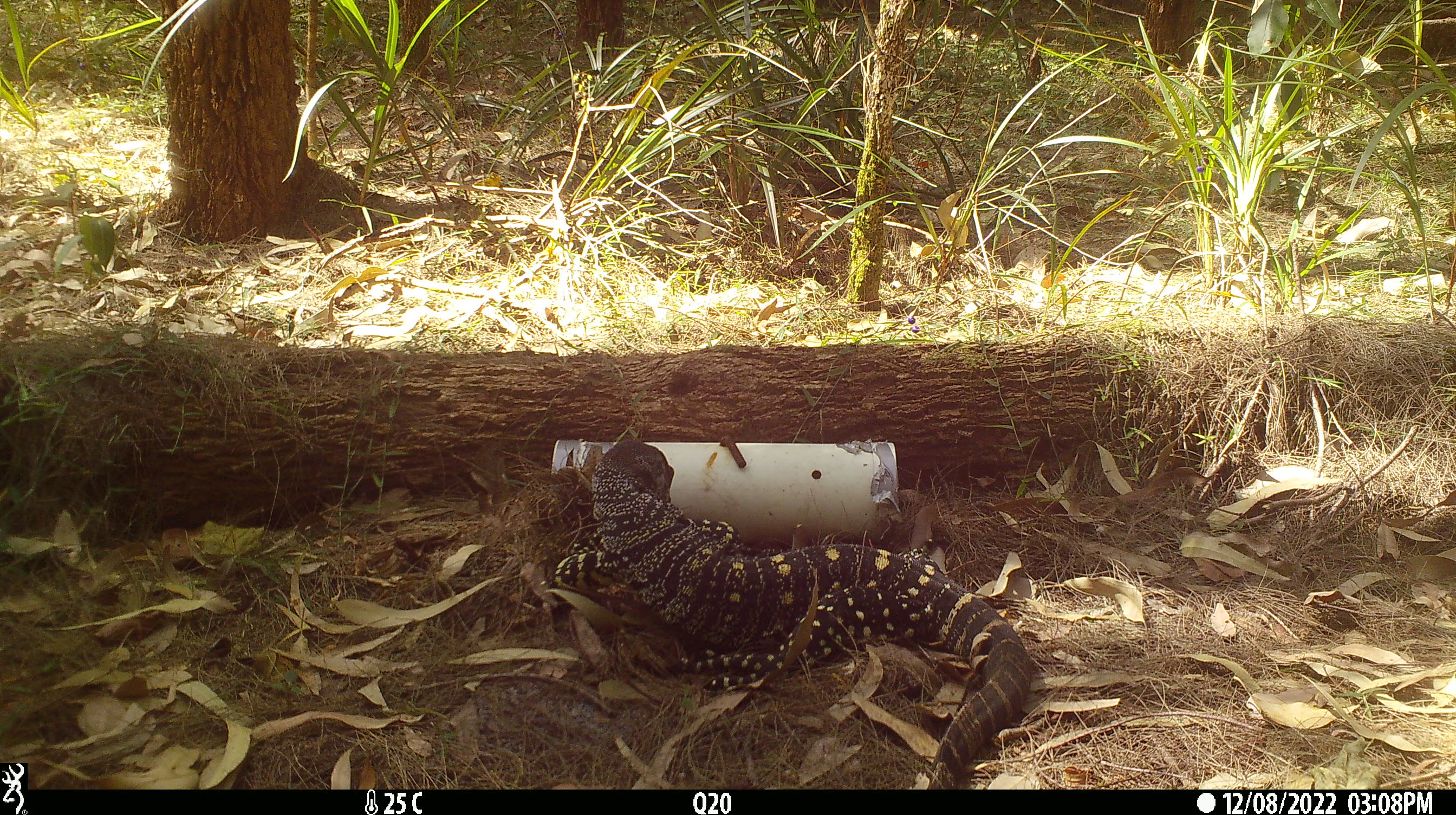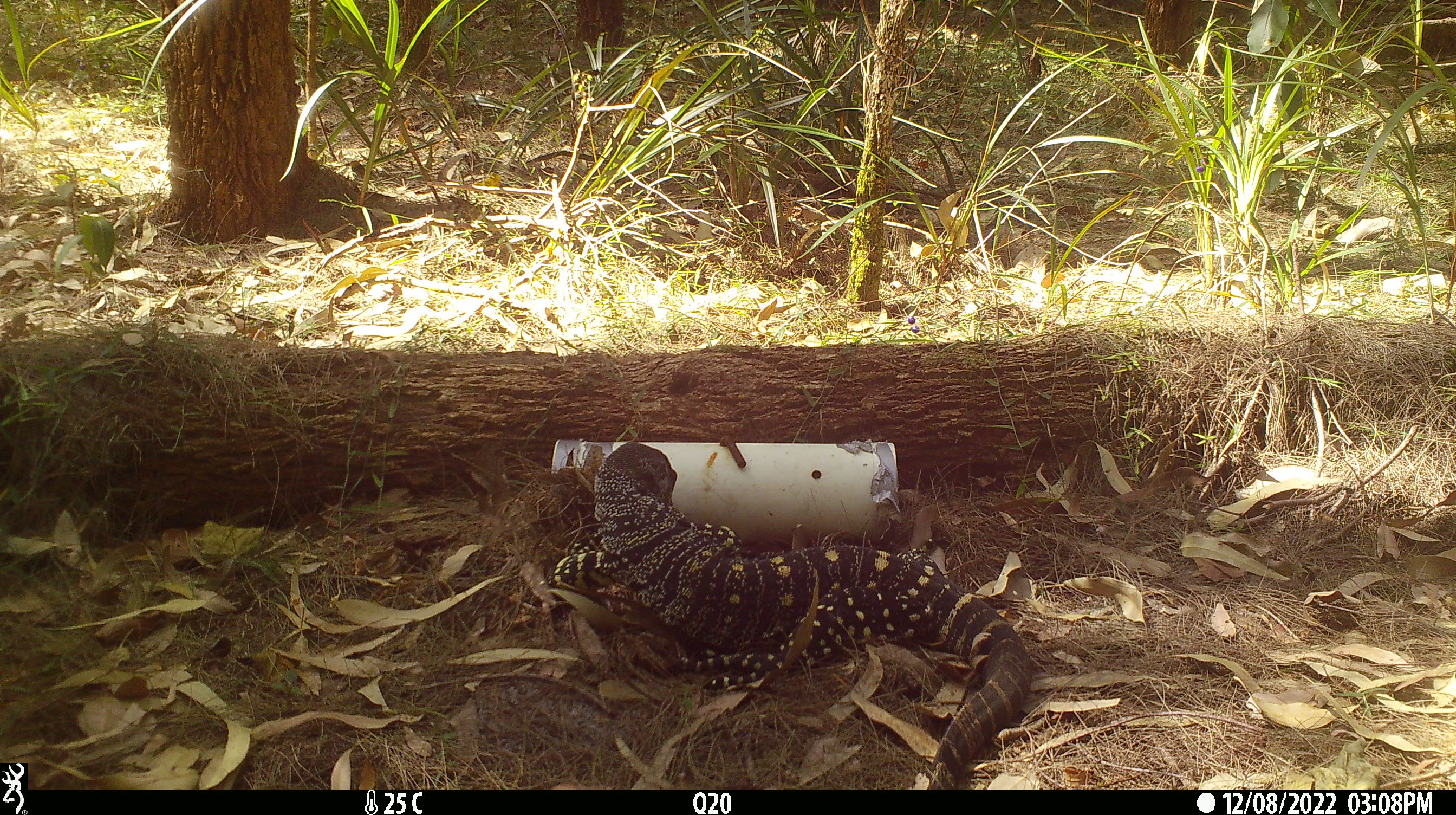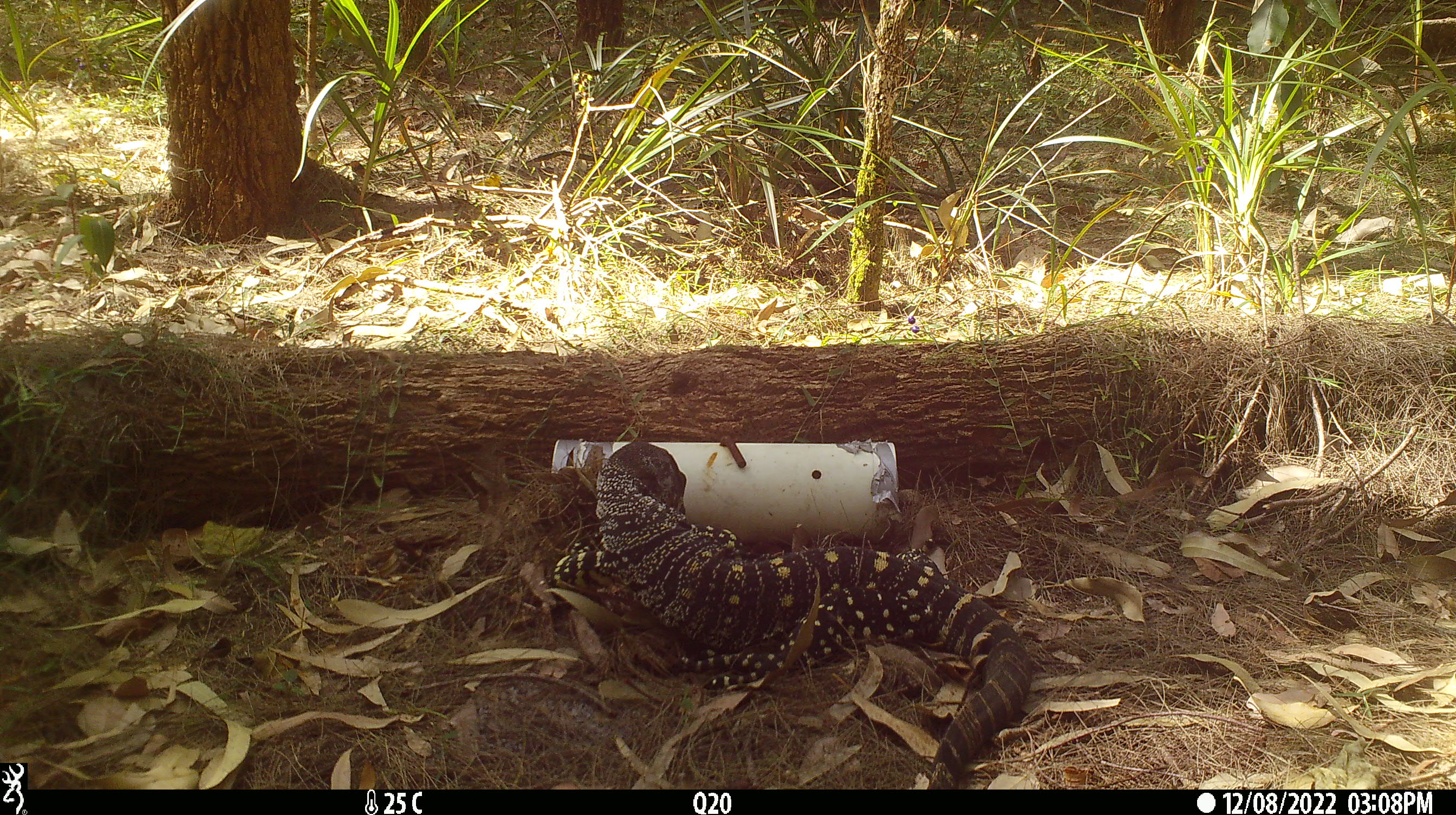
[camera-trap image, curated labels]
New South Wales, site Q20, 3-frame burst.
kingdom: Animalia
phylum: Chordata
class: Reptilia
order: Squamata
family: Varanidae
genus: Varanus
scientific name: Varanus varius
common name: lace monitor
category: goanna